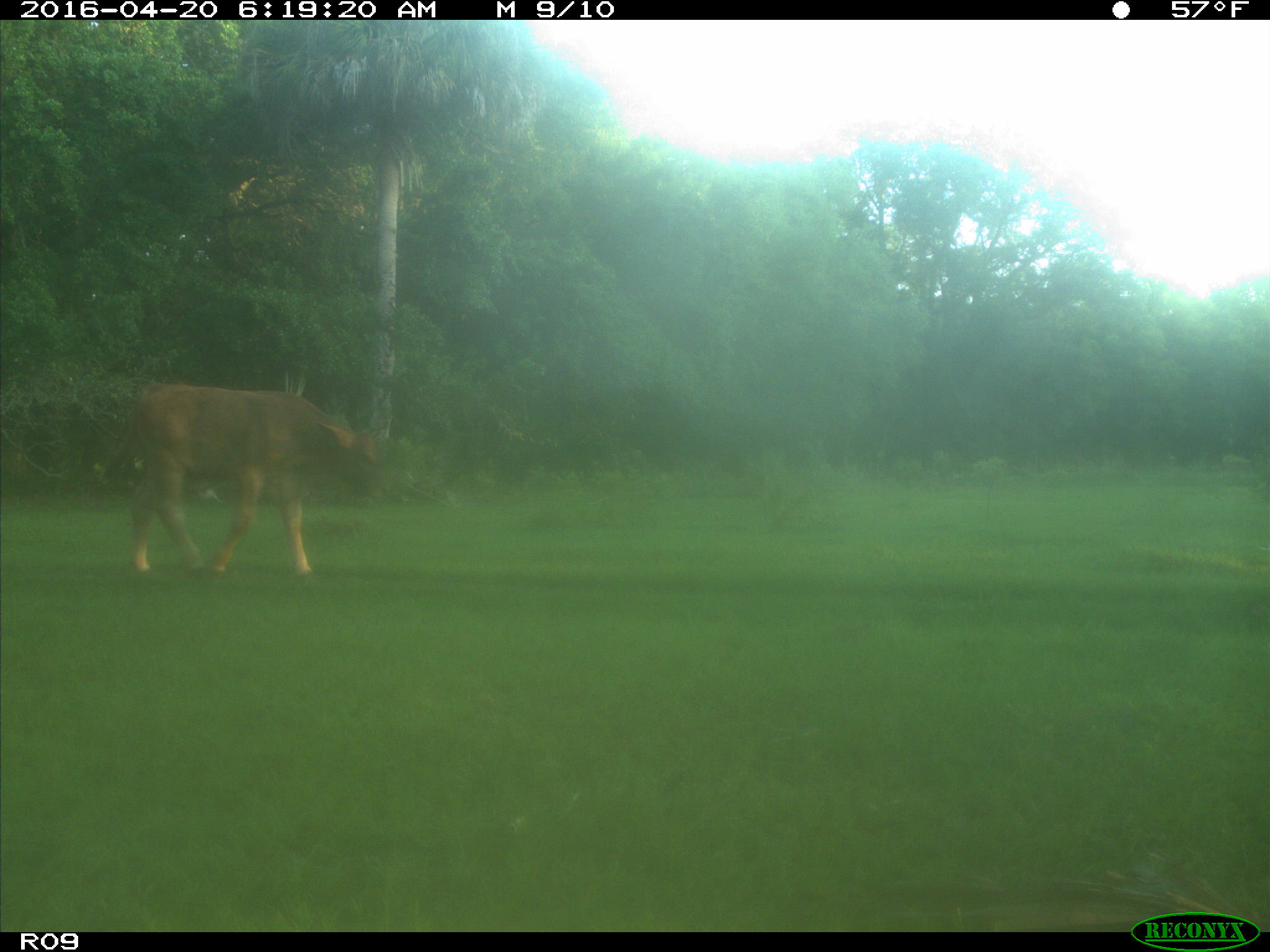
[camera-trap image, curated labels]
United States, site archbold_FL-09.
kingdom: Animalia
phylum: Chordata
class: Mammalia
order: Artiodactyla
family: Bovidae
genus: Bos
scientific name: Bos taurus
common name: domestic cow